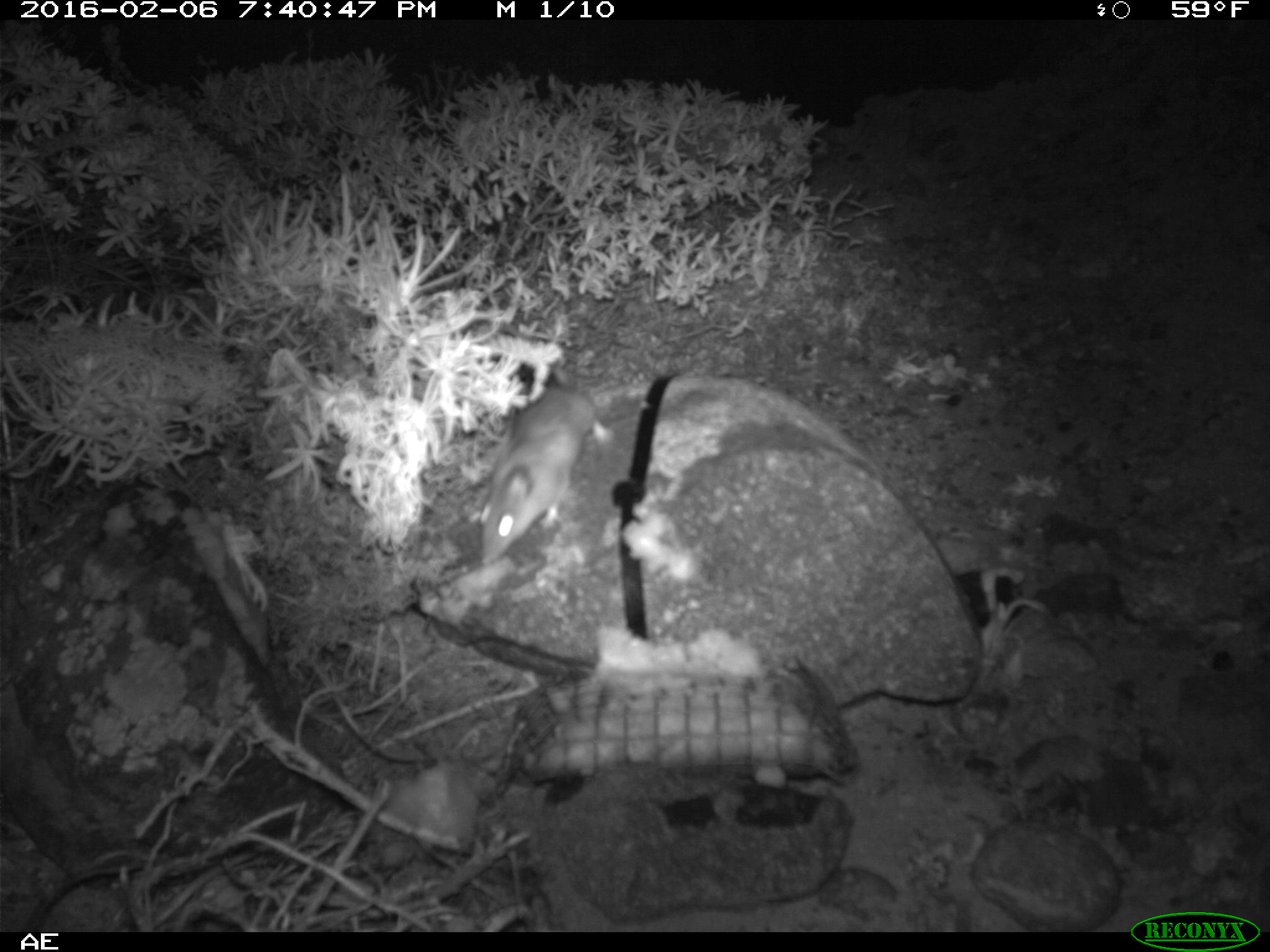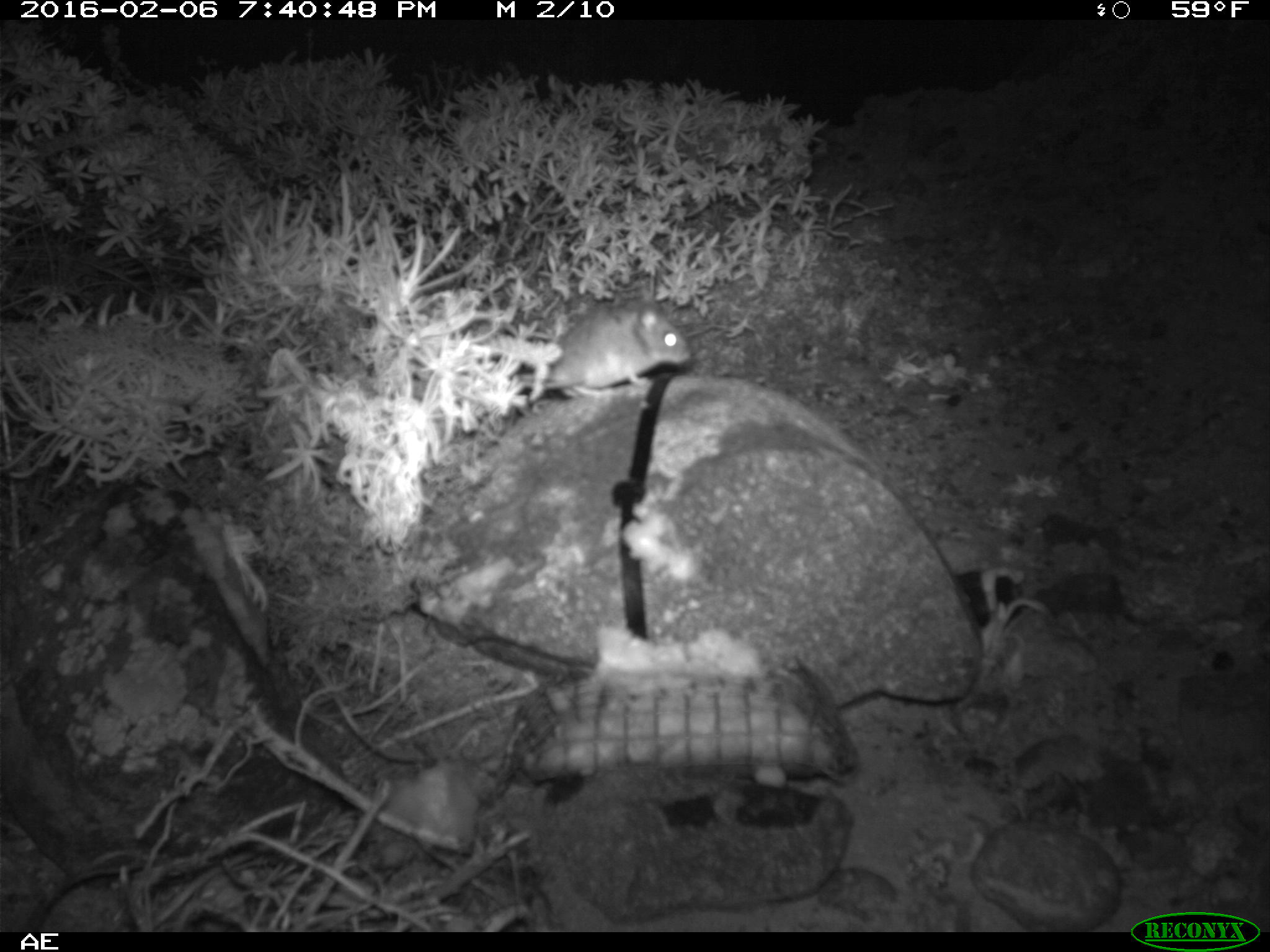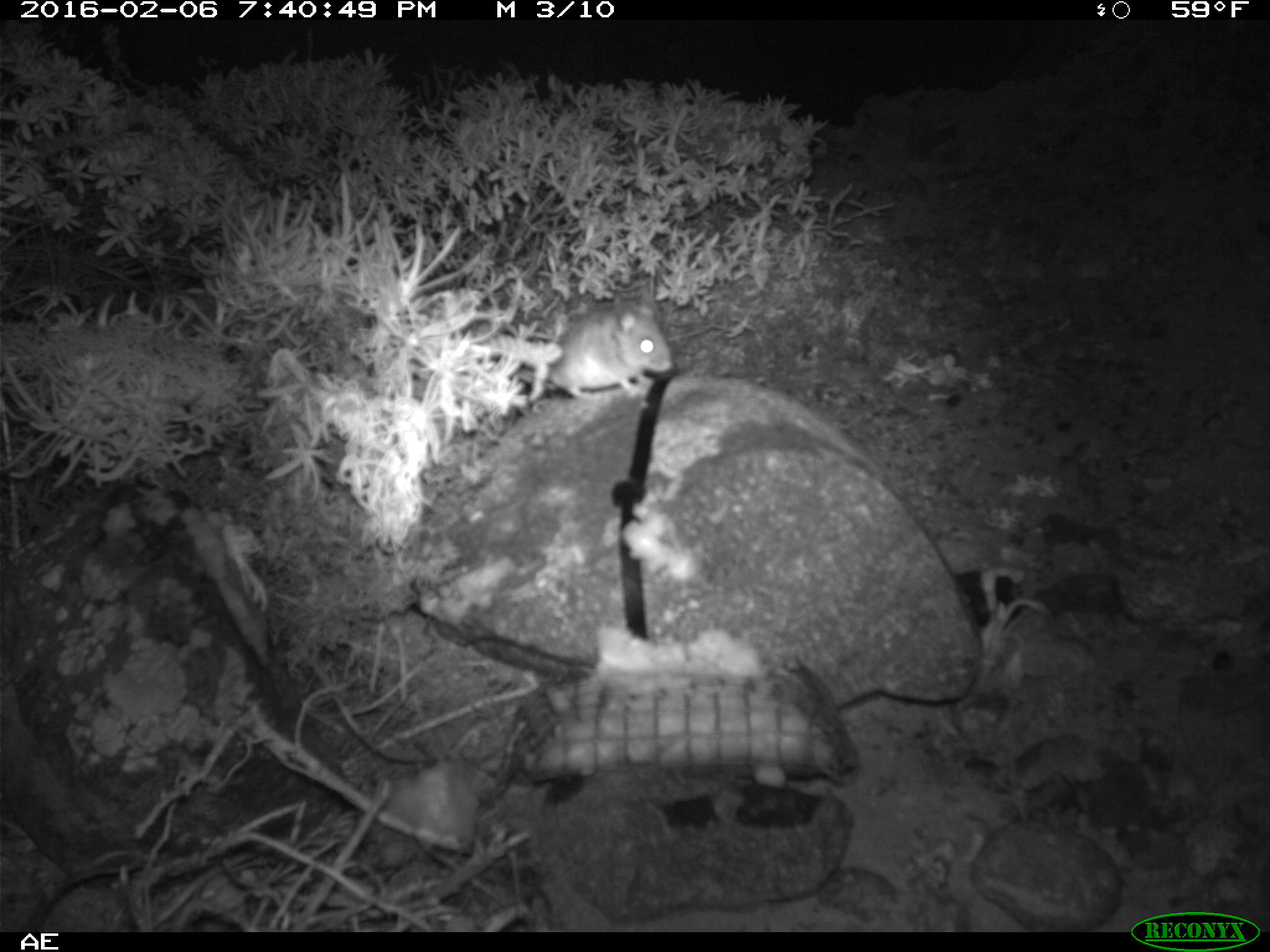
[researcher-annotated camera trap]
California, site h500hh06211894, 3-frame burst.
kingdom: Animalia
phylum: Chordata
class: Mammalia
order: Rodentia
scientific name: Rodentia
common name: rodent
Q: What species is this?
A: Rodent (Rodentia).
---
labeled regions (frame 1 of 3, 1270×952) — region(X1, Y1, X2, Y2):
rodent: region(458, 351, 615, 578)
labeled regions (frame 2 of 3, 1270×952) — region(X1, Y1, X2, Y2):
rodent: region(517, 291, 690, 397)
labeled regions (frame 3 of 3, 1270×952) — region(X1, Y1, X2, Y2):
rodent: region(544, 298, 675, 397)